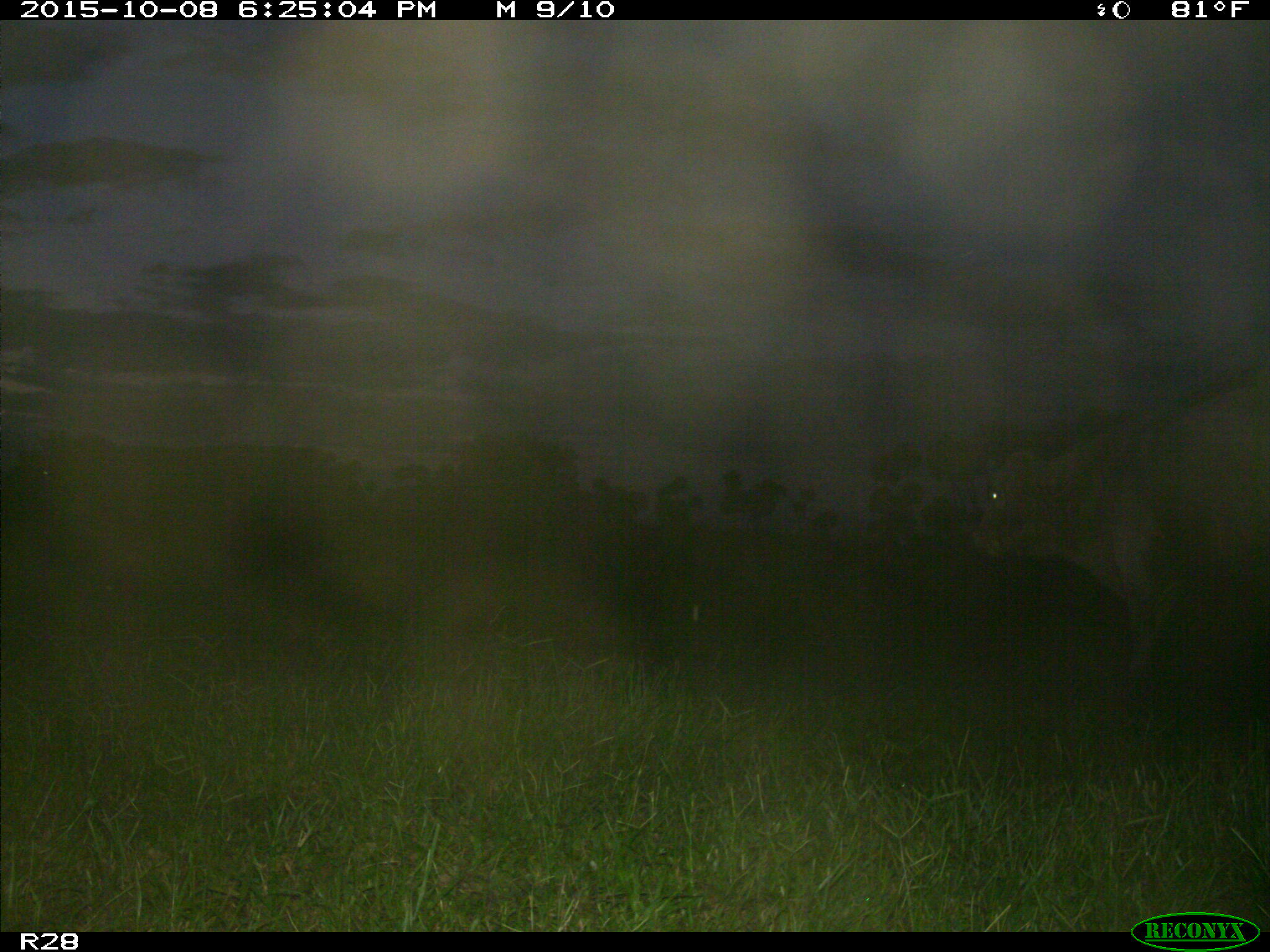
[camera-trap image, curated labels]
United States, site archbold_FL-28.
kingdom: Animalia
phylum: Chordata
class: Mammalia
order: Artiodactyla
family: Bovidae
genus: Bos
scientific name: Bos taurus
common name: domestic cow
Bos taurus (domestic cow).